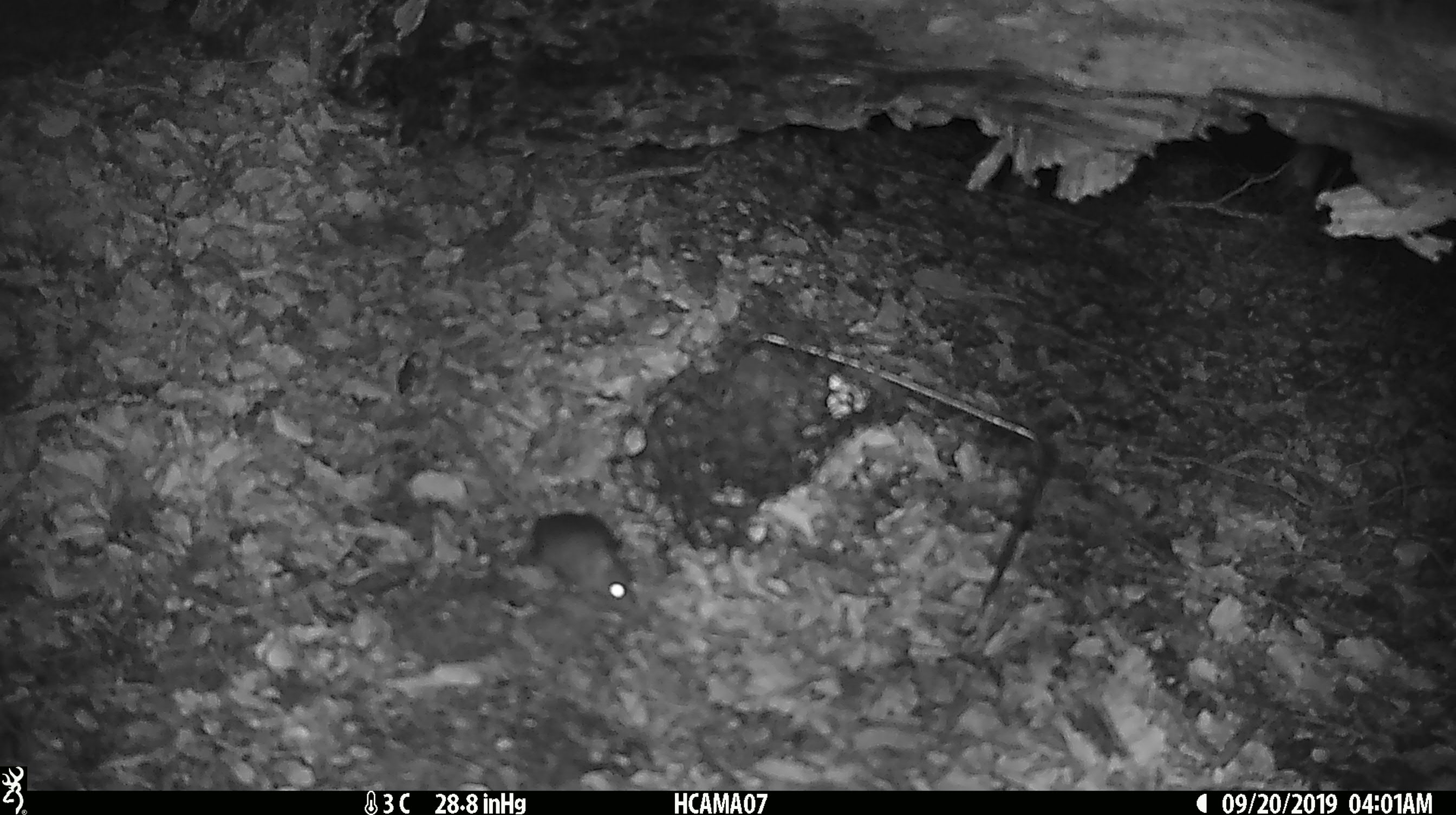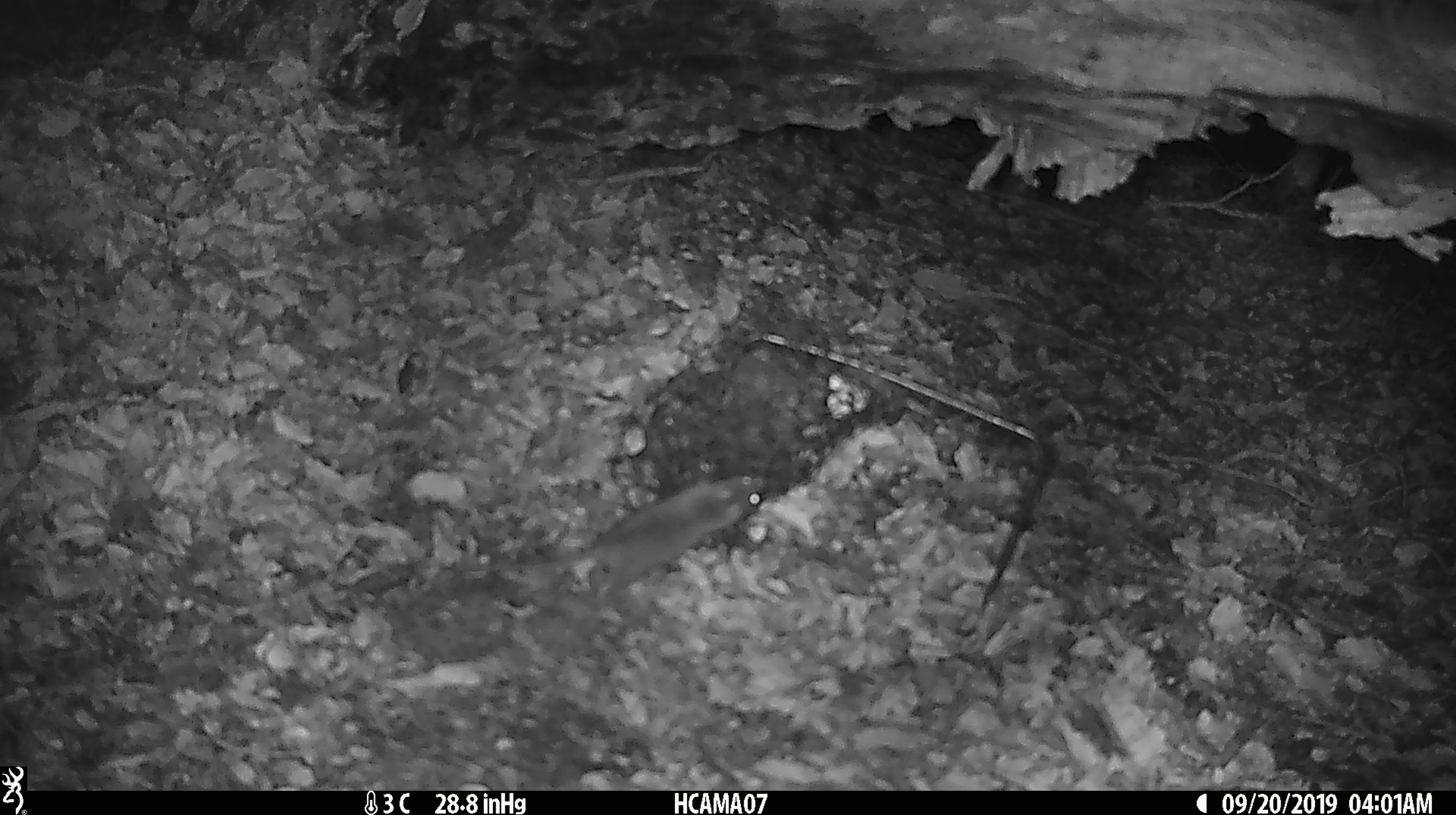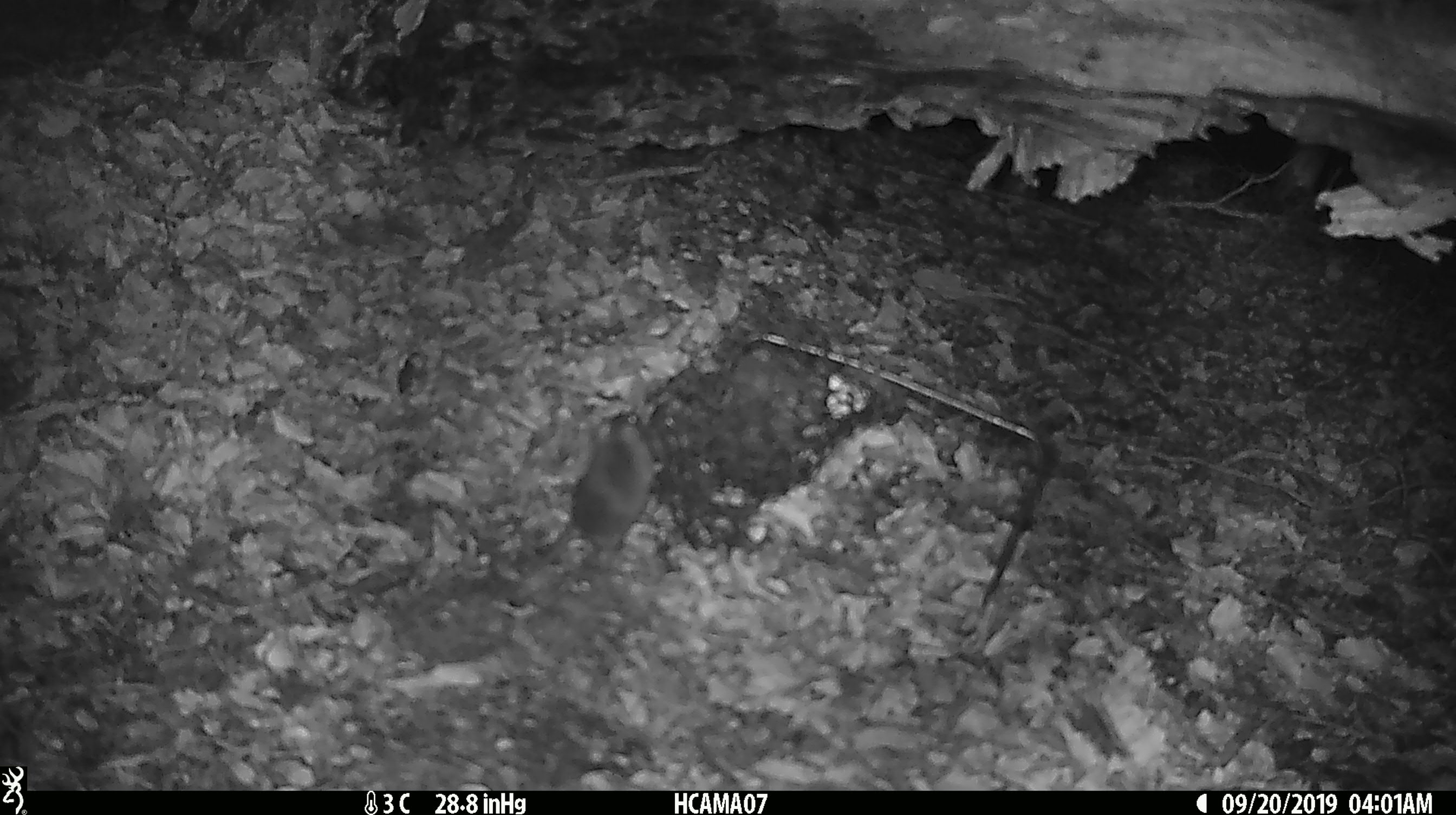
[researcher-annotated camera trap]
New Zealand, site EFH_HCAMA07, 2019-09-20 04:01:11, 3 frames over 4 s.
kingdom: Animalia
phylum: Chordata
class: Mammalia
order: Rodentia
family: Muridae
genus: Mus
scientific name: Mus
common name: mouse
Mouse (Mus).